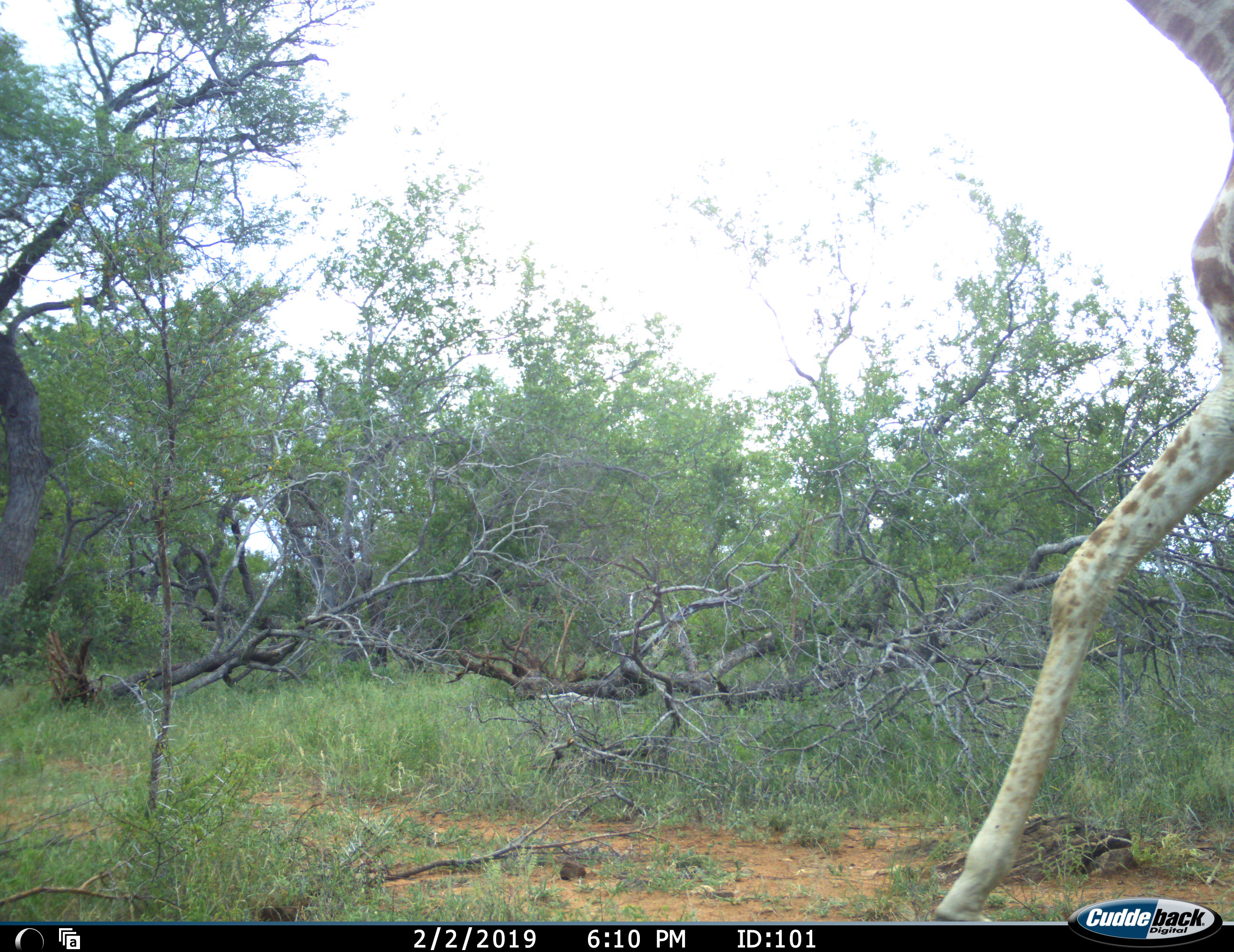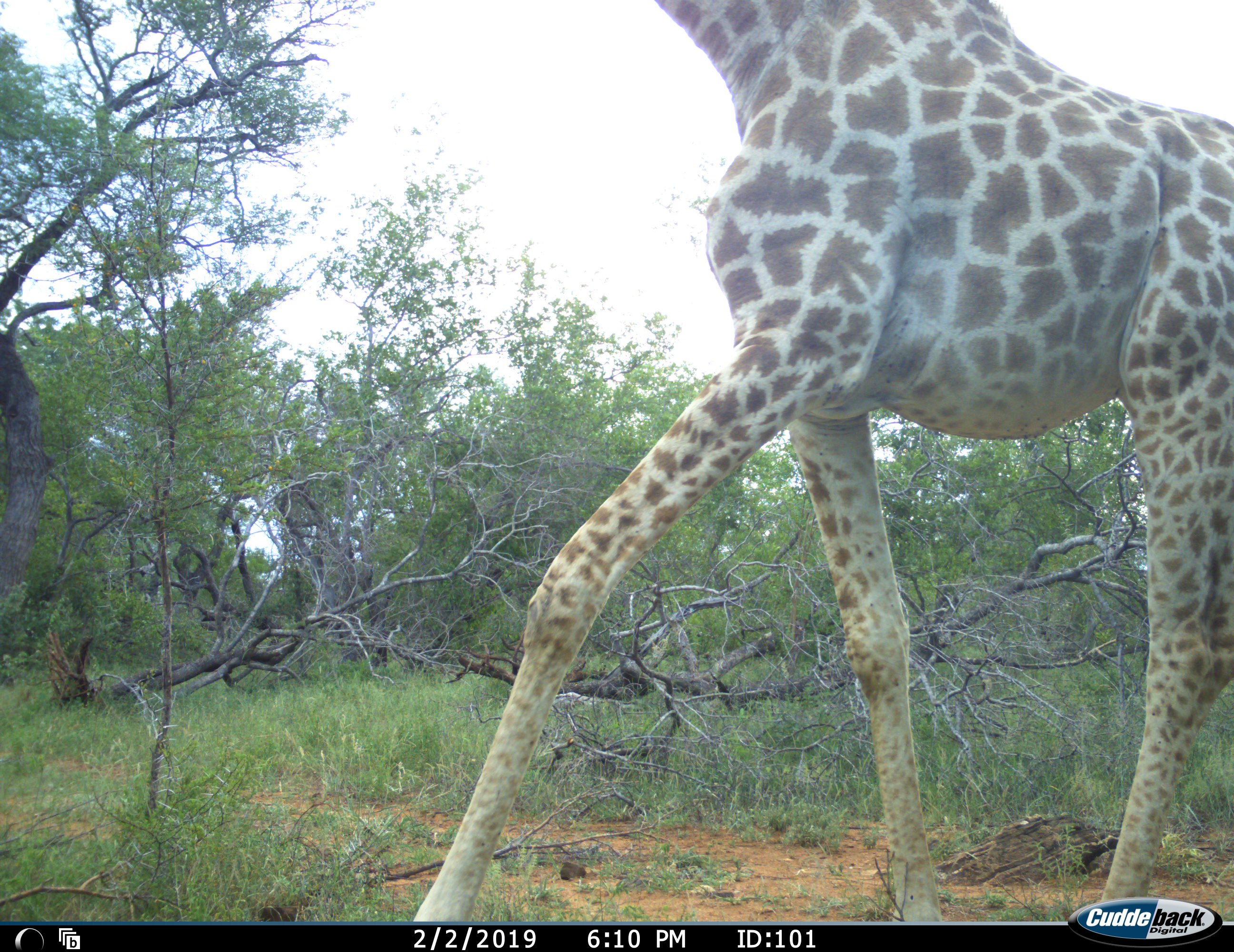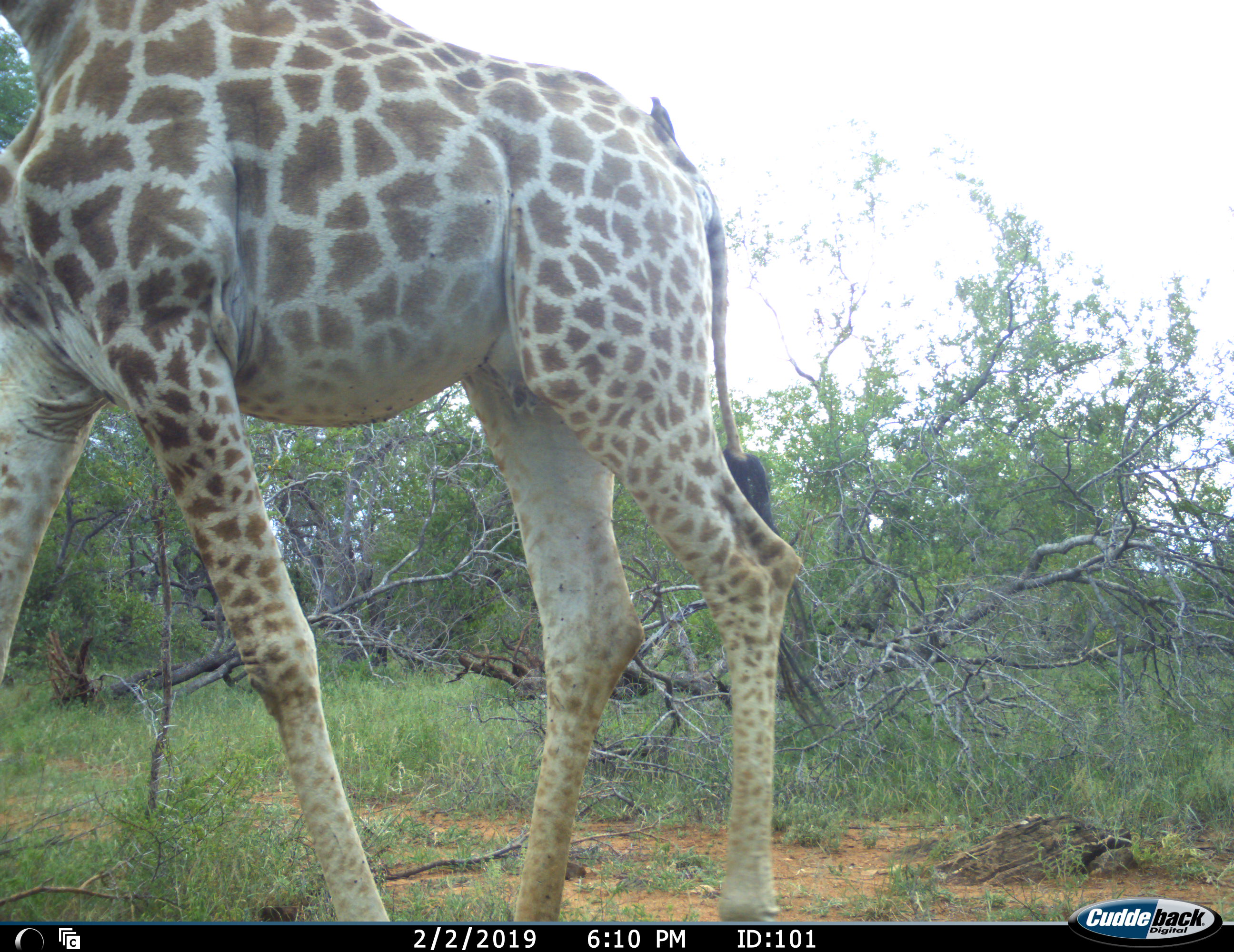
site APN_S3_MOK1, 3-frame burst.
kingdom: Animalia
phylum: Chordata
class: Mammalia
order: Artiodactyla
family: Giraffidae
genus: Giraffa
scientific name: Giraffa camelopardalis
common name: giraffe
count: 1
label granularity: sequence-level